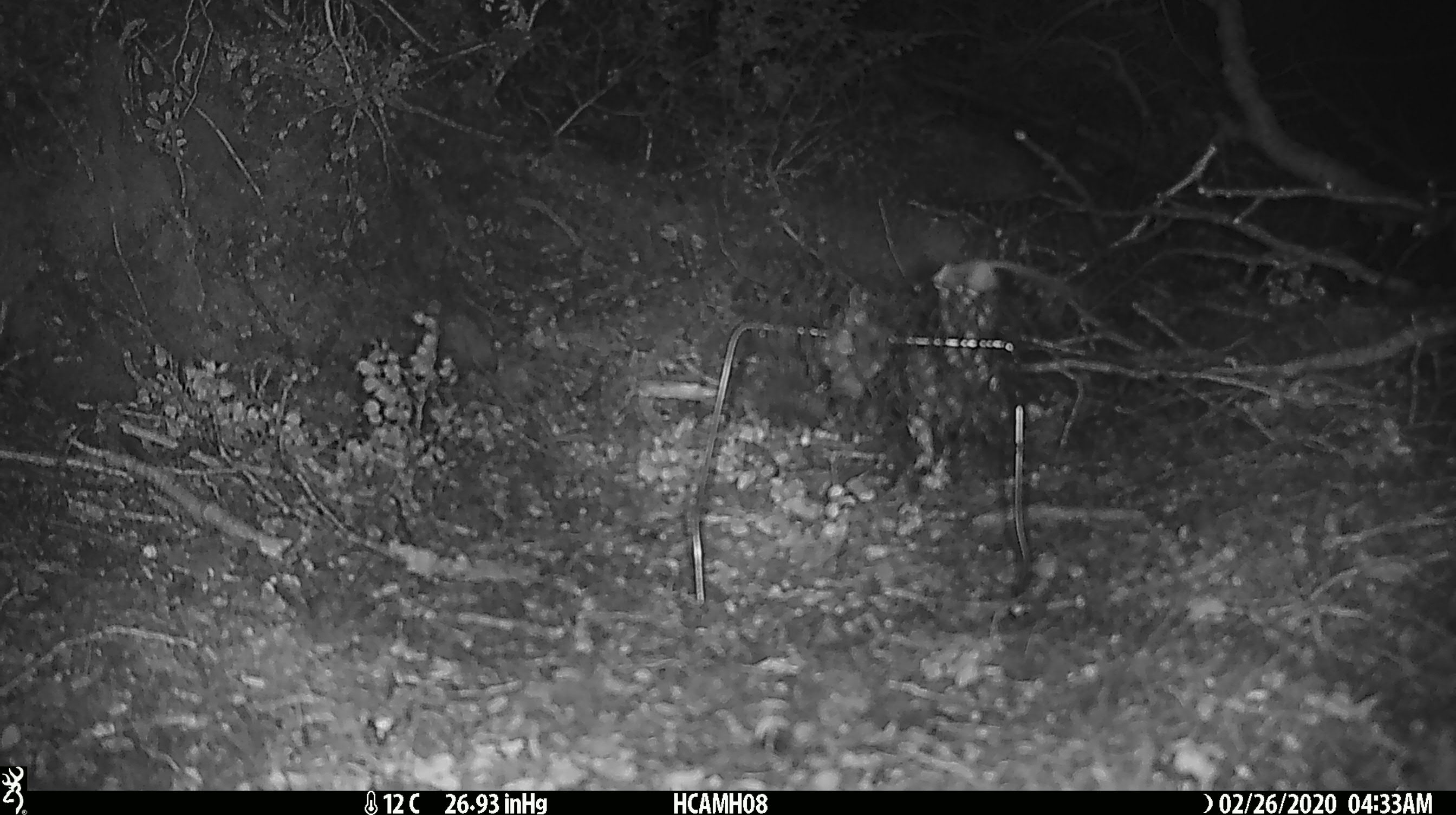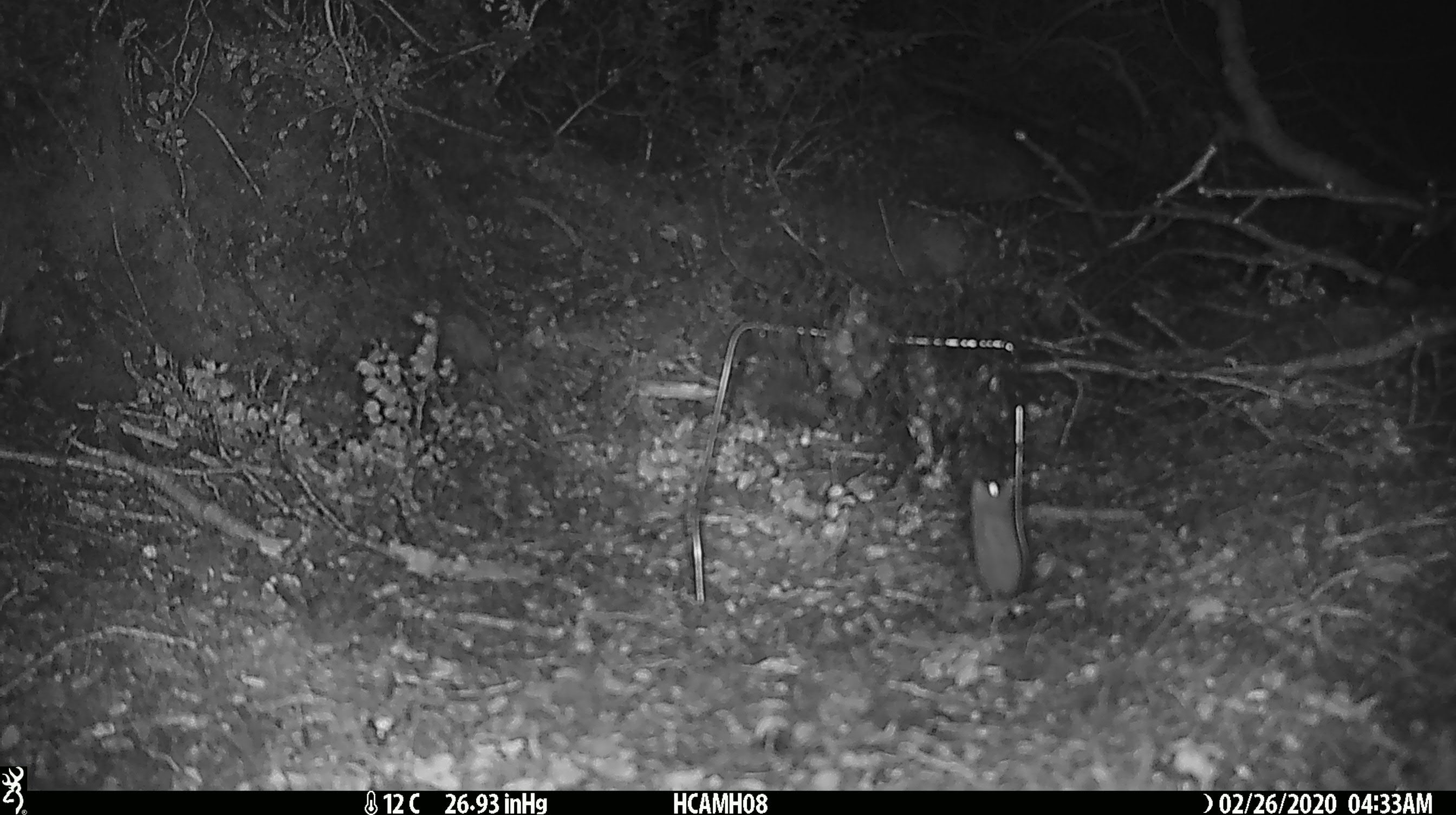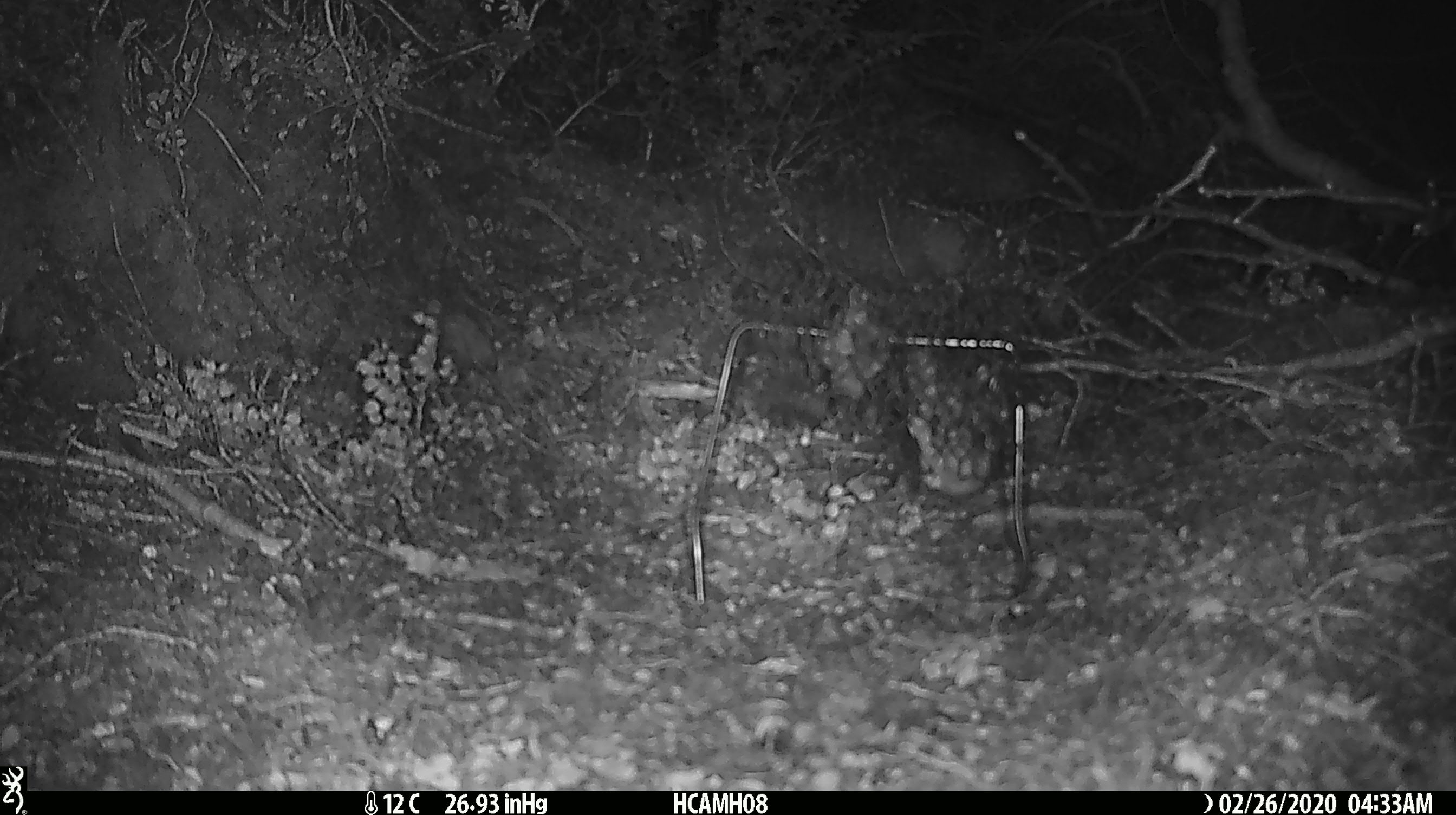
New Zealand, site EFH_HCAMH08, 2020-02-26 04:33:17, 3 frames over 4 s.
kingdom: Animalia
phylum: Chordata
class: Mammalia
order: Rodentia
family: Muridae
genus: Mus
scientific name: Mus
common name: mouse